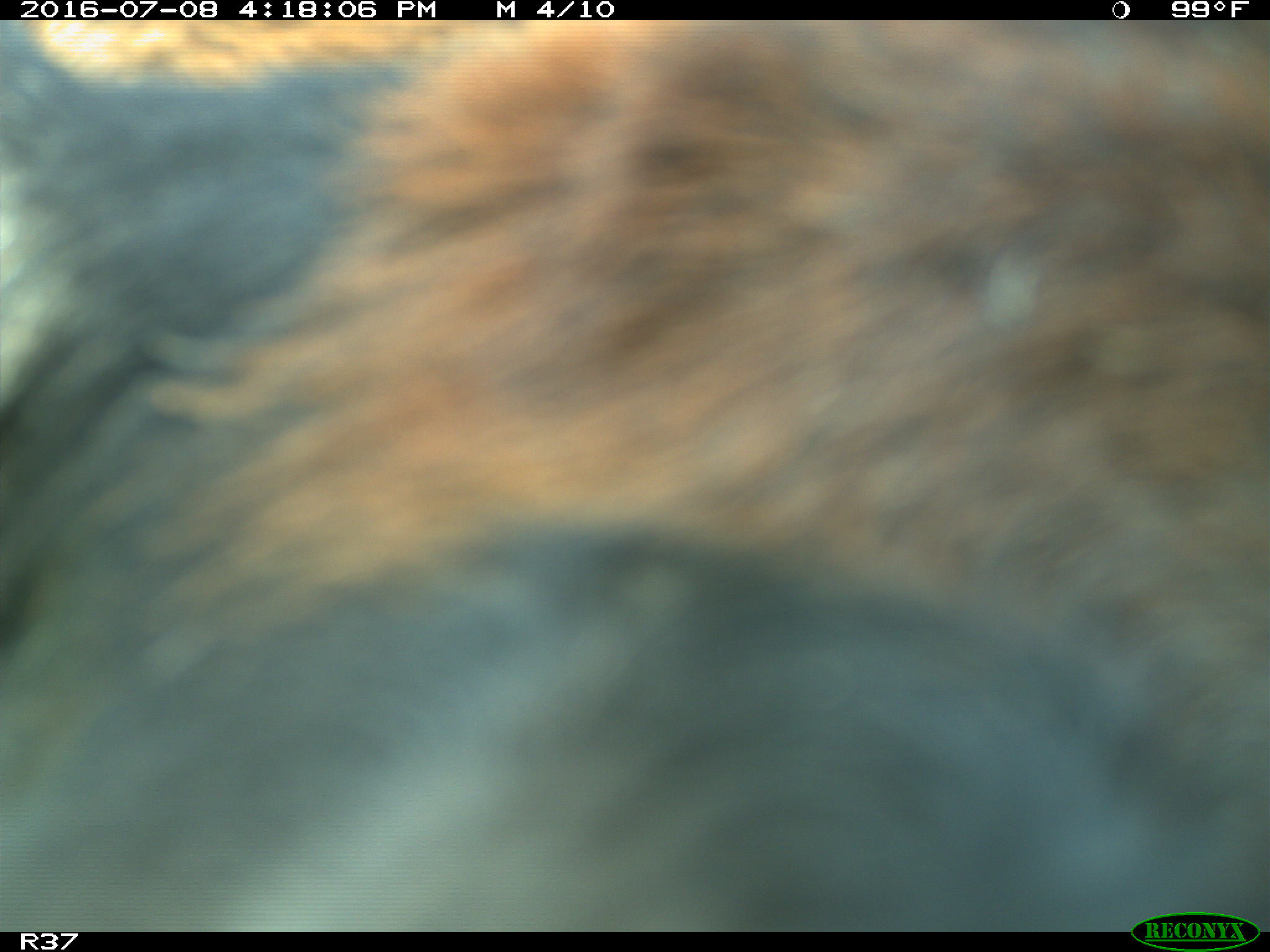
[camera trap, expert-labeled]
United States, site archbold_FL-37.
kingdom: Animalia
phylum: Chordata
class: Mammalia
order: Artiodactyla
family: Bovidae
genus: Bos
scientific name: Bos taurus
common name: domestic cow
Bos taurus (domestic cow).